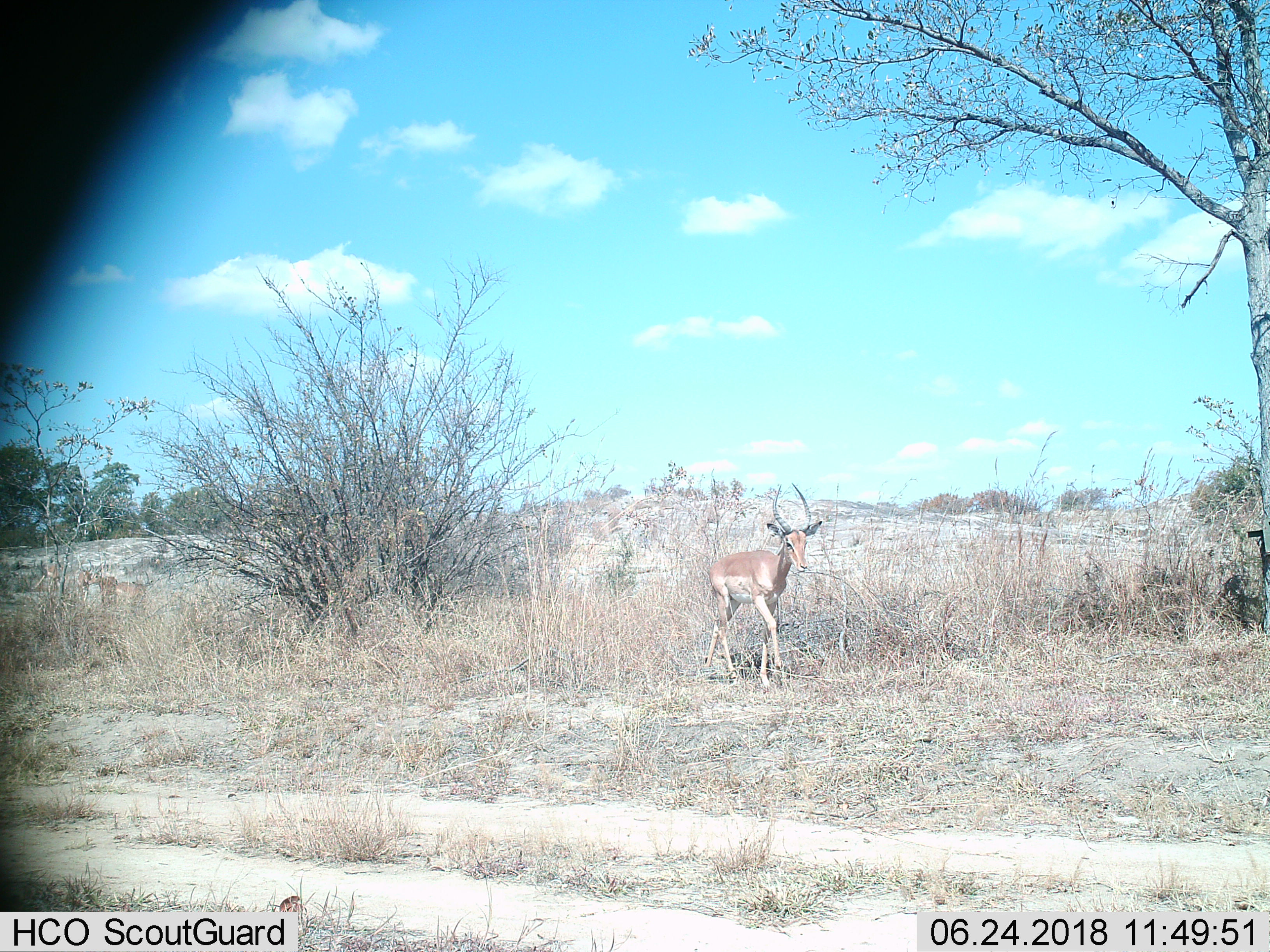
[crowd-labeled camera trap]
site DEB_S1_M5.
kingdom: Animalia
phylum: Chordata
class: Mammalia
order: Artiodactyla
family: Bovidae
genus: Aepyceros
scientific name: Aepyceros melampus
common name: impala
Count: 1.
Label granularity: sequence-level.